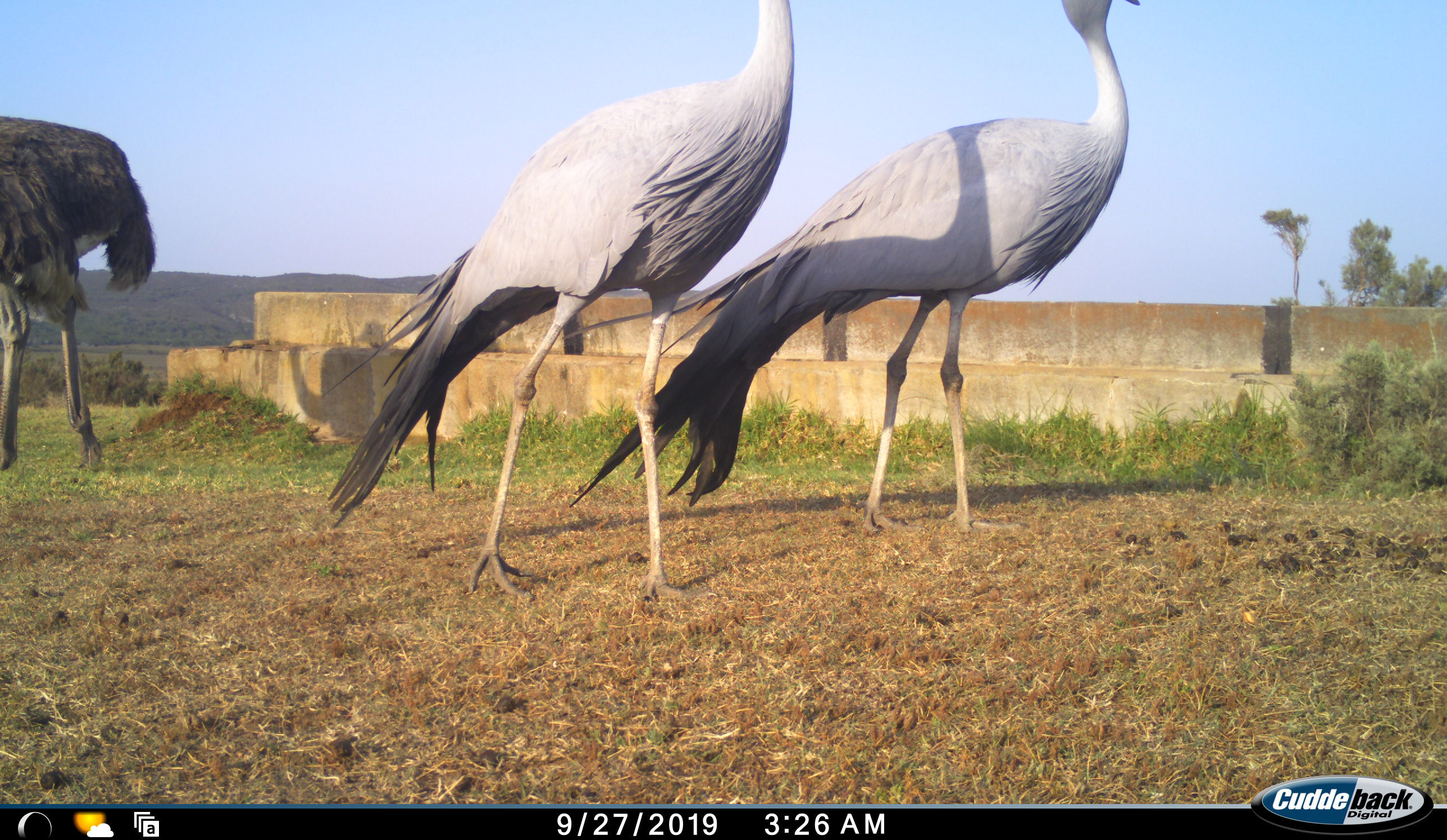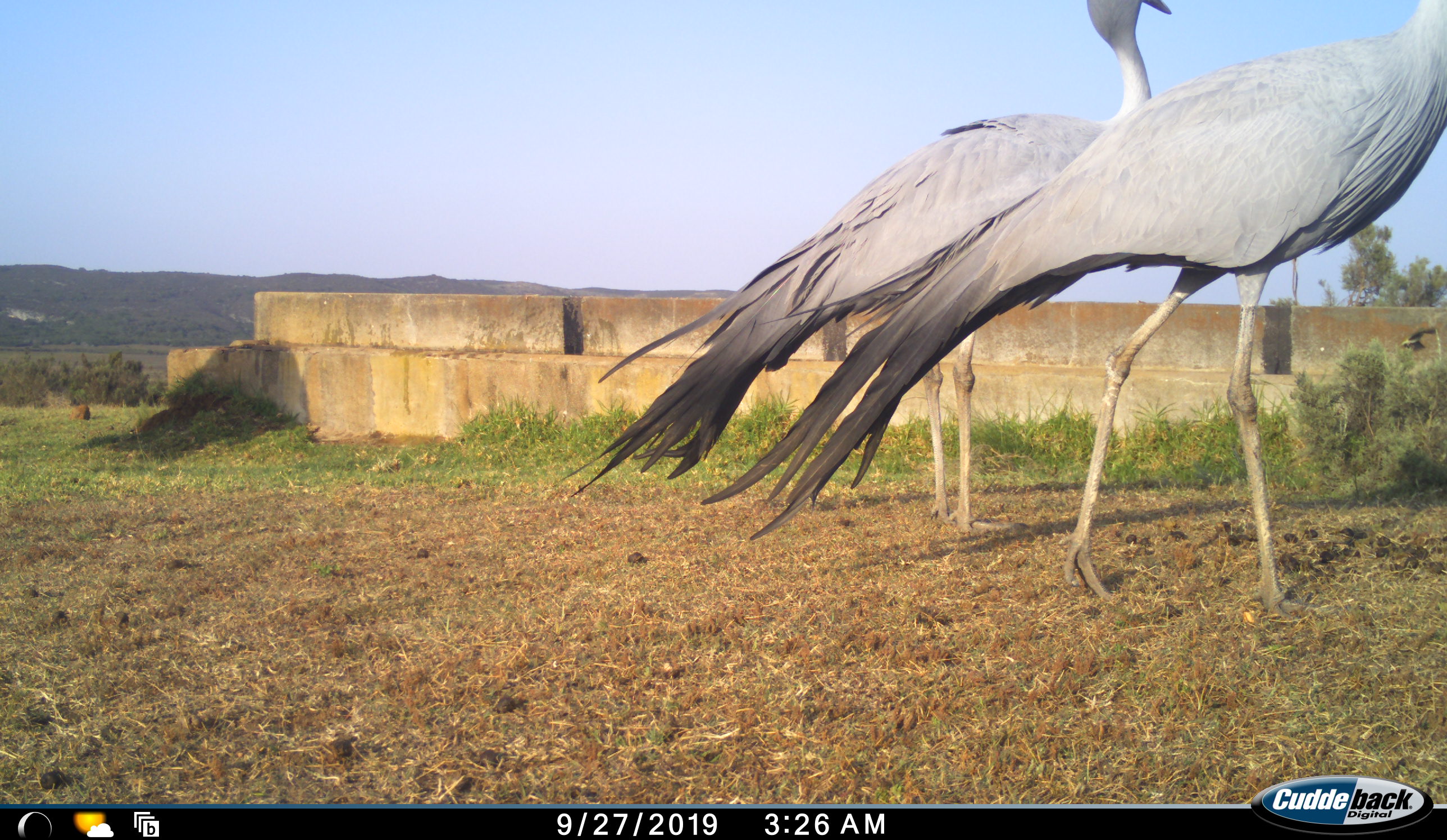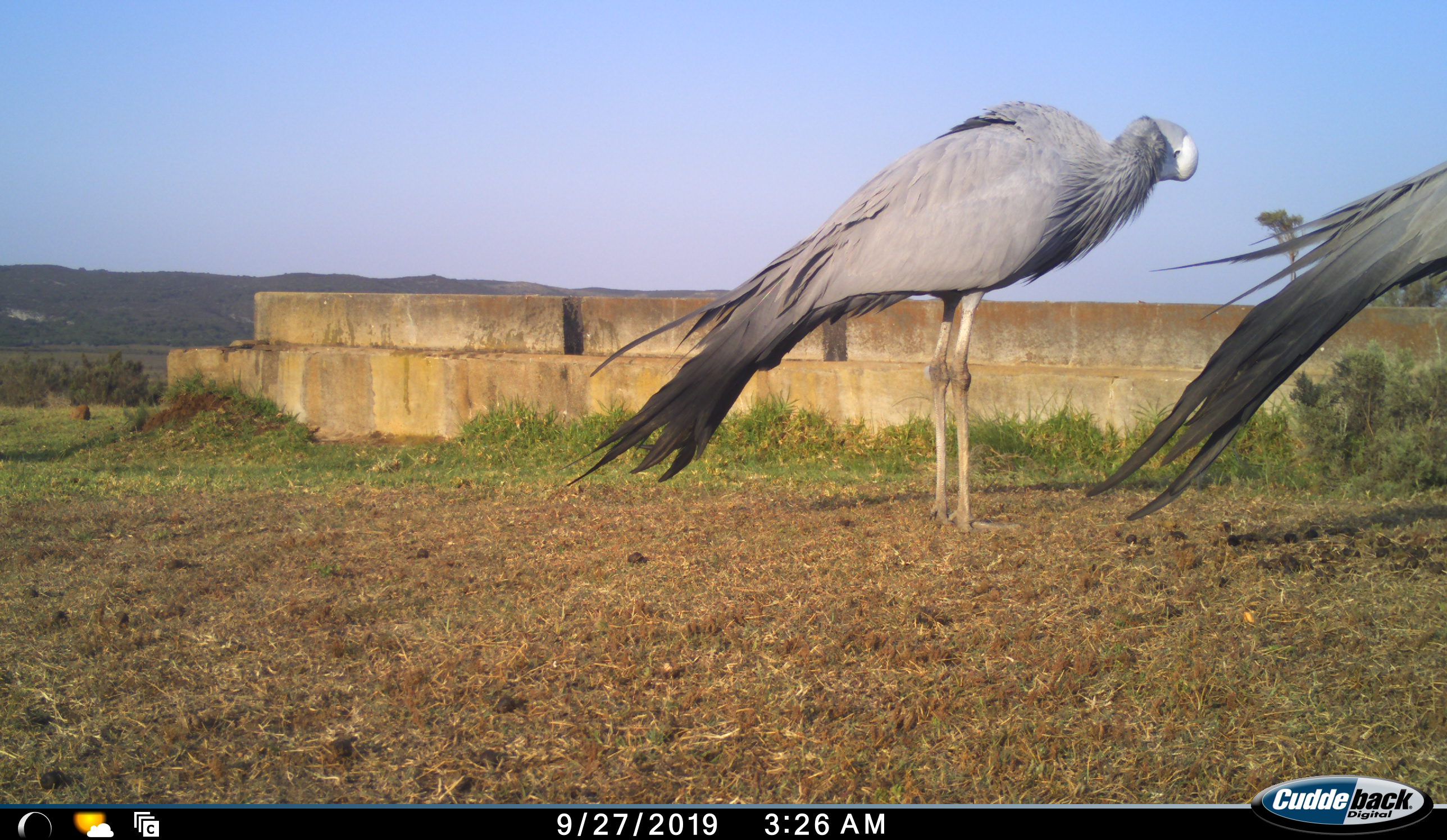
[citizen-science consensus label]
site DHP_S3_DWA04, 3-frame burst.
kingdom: Animalia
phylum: Chordata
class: Aves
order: Gruiformes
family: Gruidae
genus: Anthropoides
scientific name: Anthropoides paradiseus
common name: blue crane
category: craneblue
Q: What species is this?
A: Craneblue (blue crane) (Anthropoides paradiseus).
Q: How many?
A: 2.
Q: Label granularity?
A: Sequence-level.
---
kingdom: Animalia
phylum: Chordata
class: Aves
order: Struthioniformes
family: Struthionidae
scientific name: Struthionidae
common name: ostrich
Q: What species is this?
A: Ostrich (Struthionidae).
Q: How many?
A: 1.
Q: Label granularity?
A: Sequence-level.